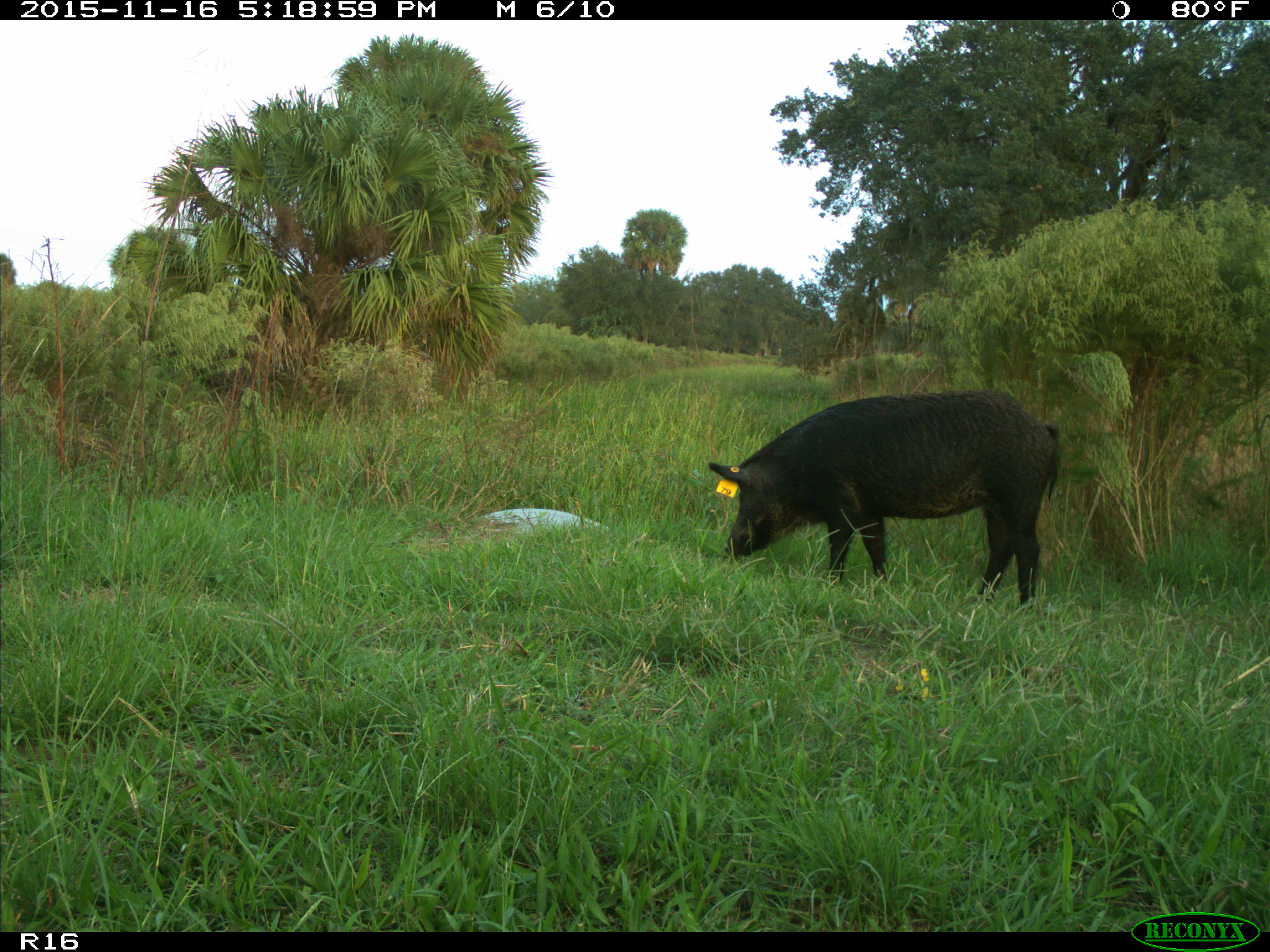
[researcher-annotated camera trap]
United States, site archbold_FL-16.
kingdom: Animalia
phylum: Chordata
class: Mammalia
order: Artiodactyla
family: Suidae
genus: Sus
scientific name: Sus scrofa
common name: wild boar